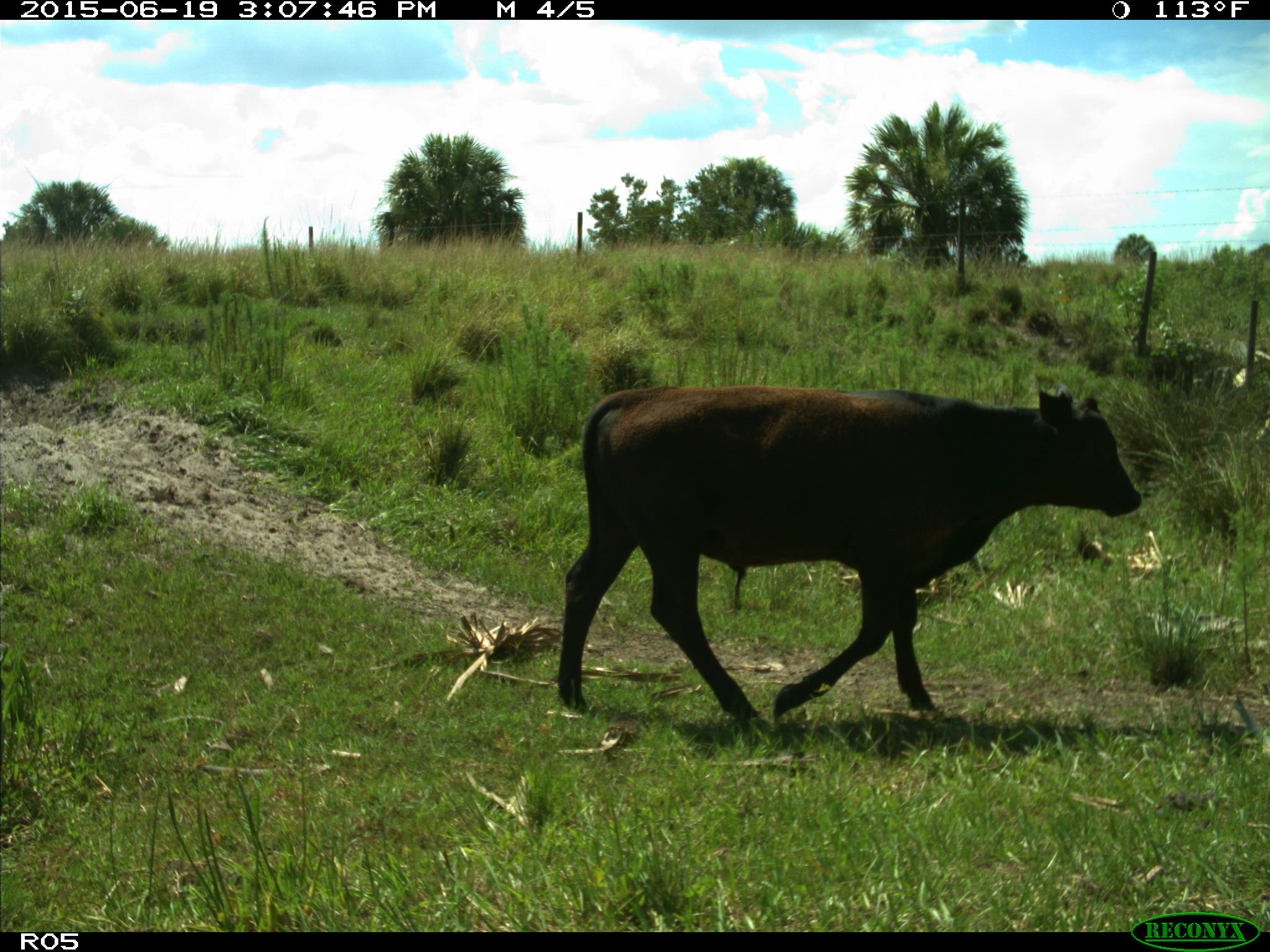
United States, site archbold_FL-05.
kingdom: Animalia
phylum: Chordata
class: Mammalia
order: Artiodactyla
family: Bovidae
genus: Bos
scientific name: Bos taurus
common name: domestic cow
Bos taurus (domestic cow).